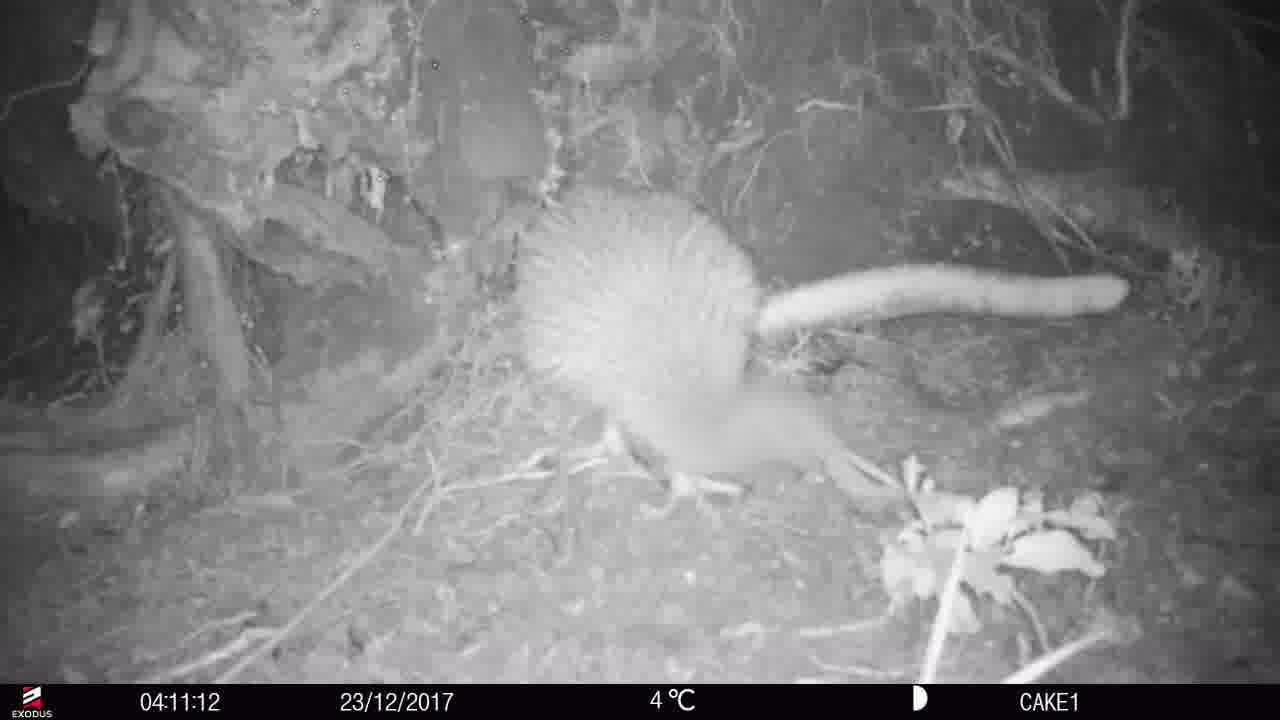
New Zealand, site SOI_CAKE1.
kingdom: Animalia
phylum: Chordata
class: Aves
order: Apterygiformes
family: Apterygidae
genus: Apteryx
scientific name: Apteryx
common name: kiwi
Kiwi (Apteryx).